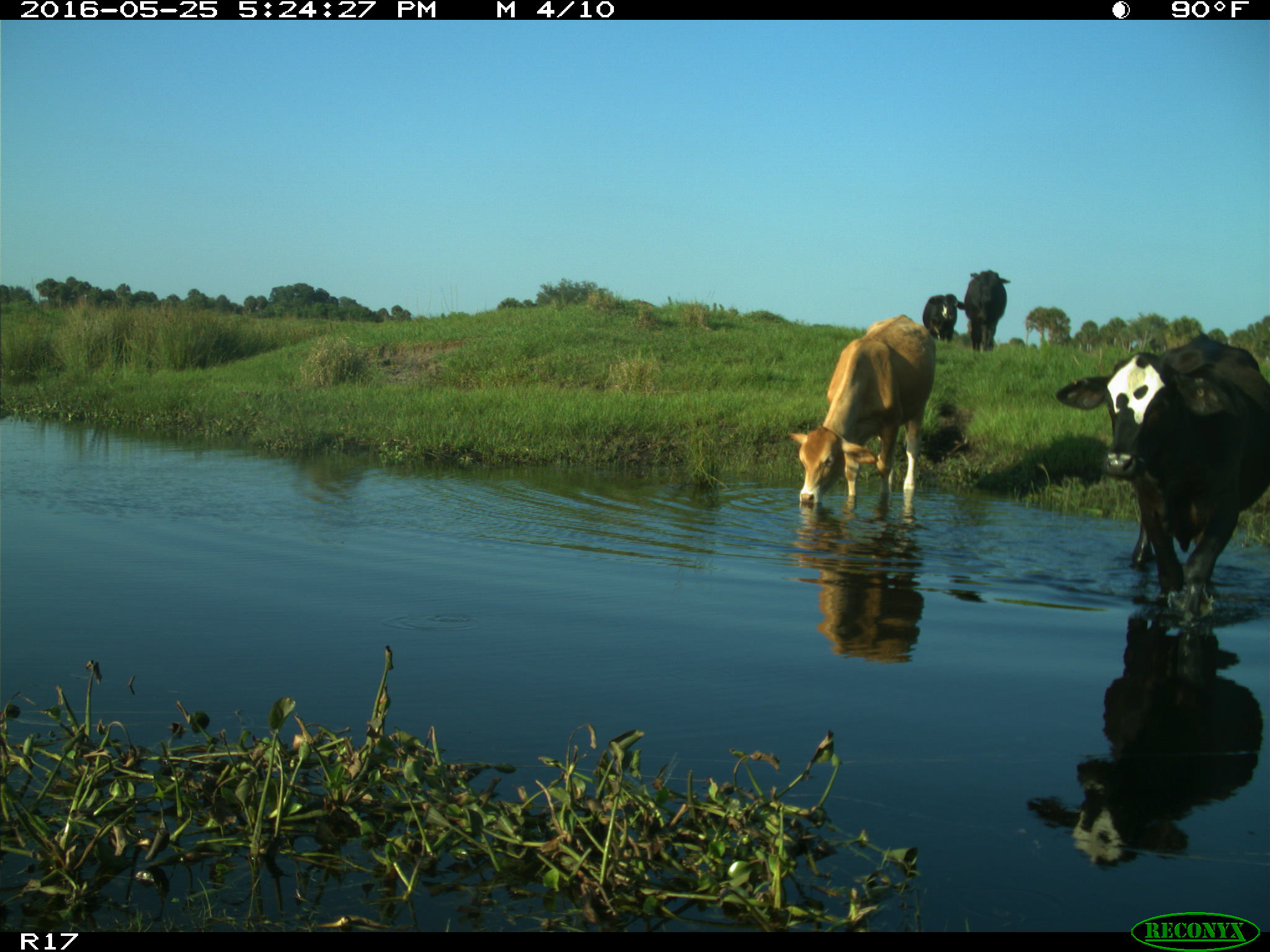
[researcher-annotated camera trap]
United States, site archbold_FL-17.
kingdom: Animalia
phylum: Chordata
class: Mammalia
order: Artiodactyla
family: Bovidae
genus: Bos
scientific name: Bos taurus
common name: domestic cow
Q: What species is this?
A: Bos taurus (domestic cow).